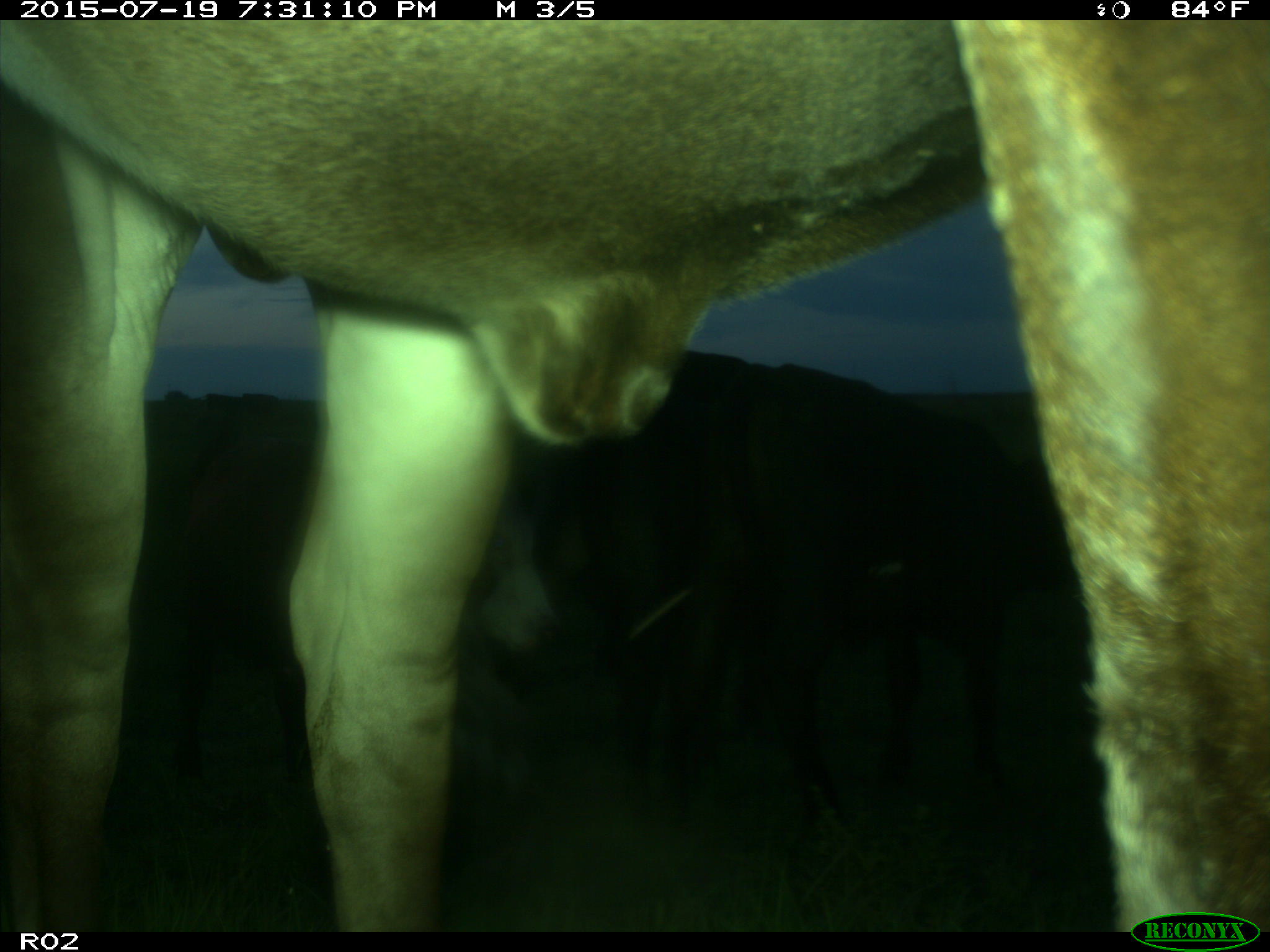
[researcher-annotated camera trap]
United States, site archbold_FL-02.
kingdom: Animalia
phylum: Chordata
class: Mammalia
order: Artiodactyla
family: Bovidae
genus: Bos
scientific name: Bos taurus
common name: domestic cow